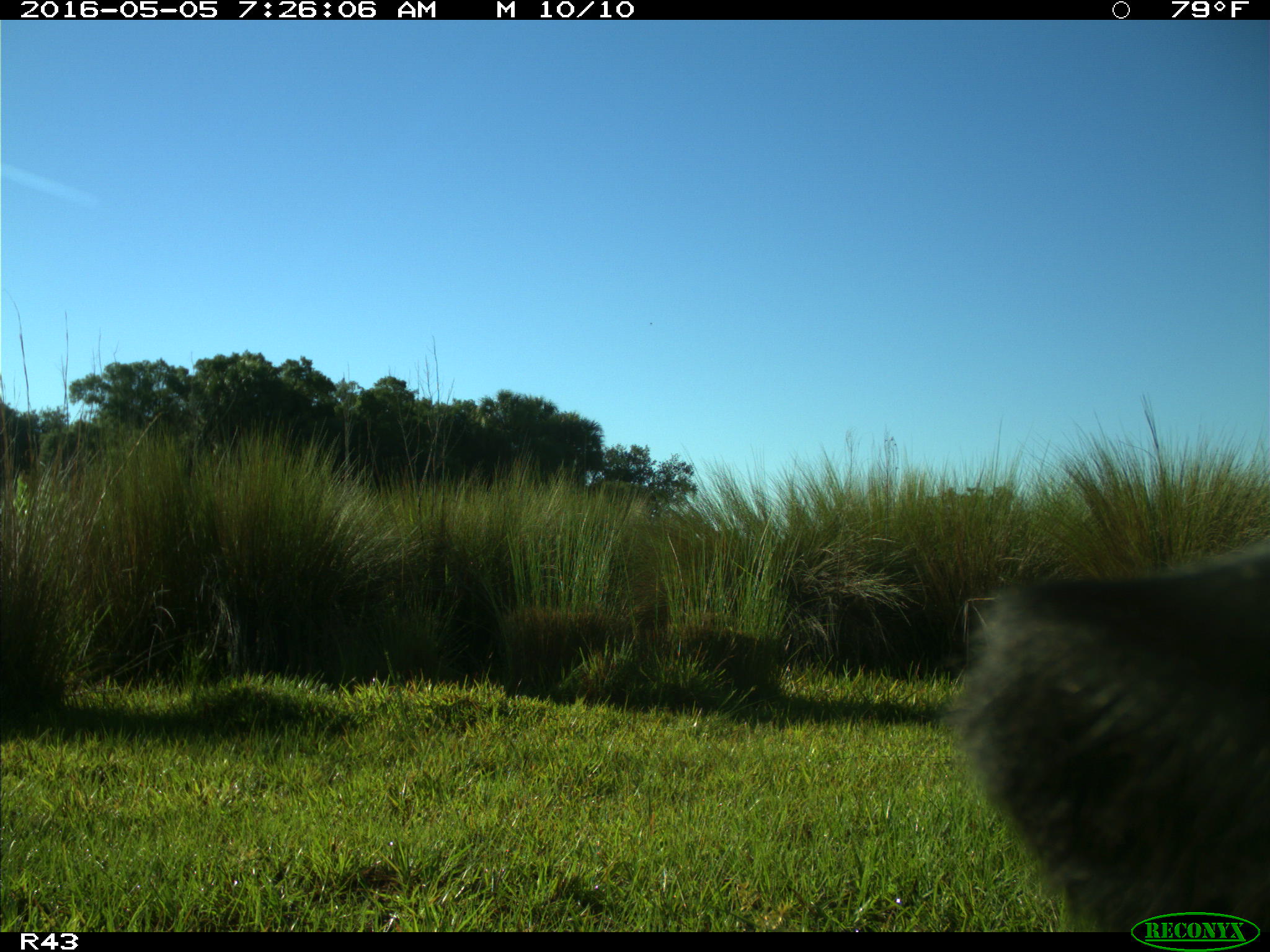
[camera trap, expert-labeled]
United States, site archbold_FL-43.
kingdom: Animalia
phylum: Chordata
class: Mammalia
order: Artiodactyla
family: Bovidae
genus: Bos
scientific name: Bos taurus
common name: domestic cow